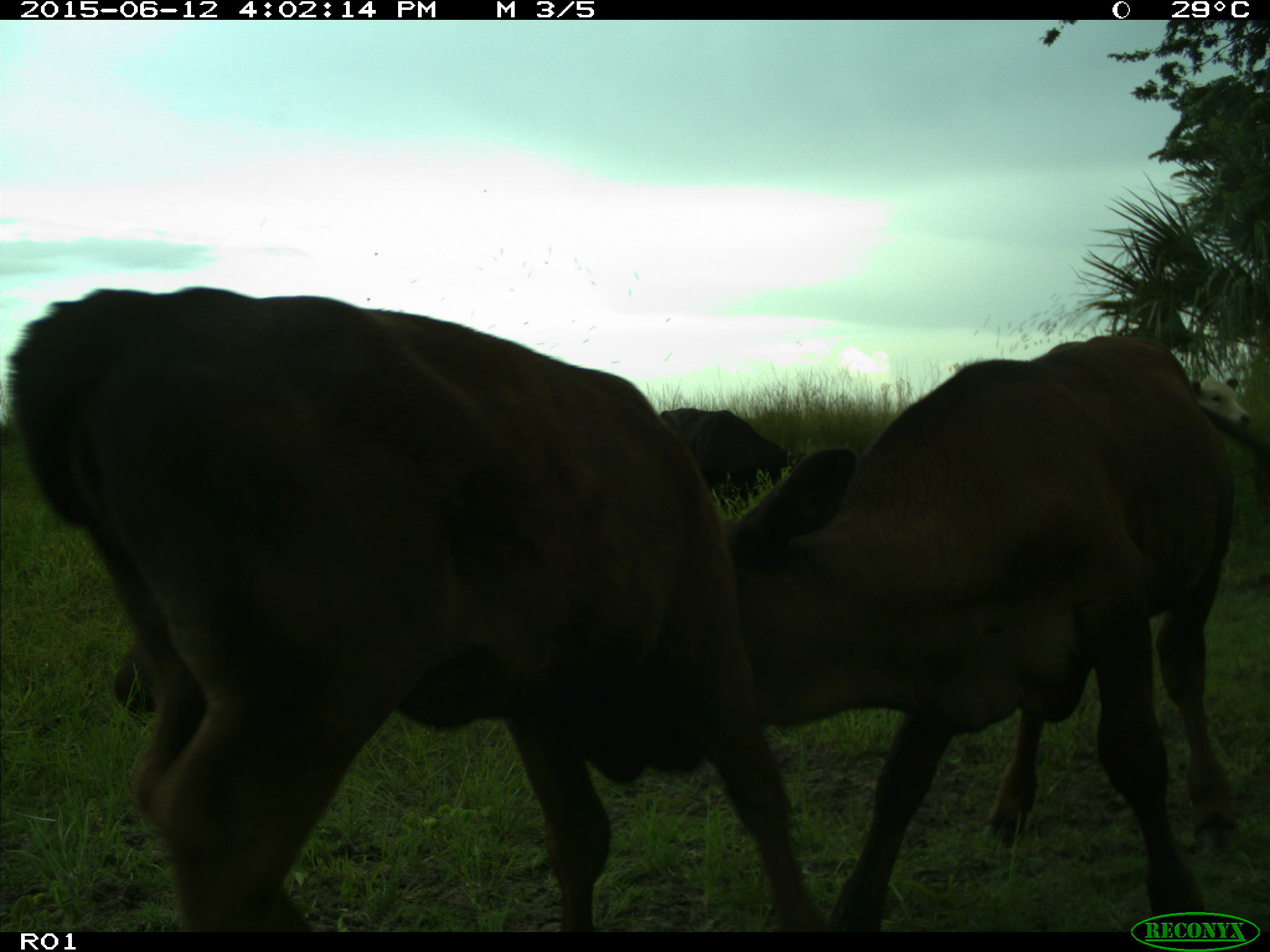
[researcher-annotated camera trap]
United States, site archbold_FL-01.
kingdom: Animalia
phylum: Chordata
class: Mammalia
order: Artiodactyla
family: Bovidae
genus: Bos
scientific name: Bos taurus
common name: domestic cow